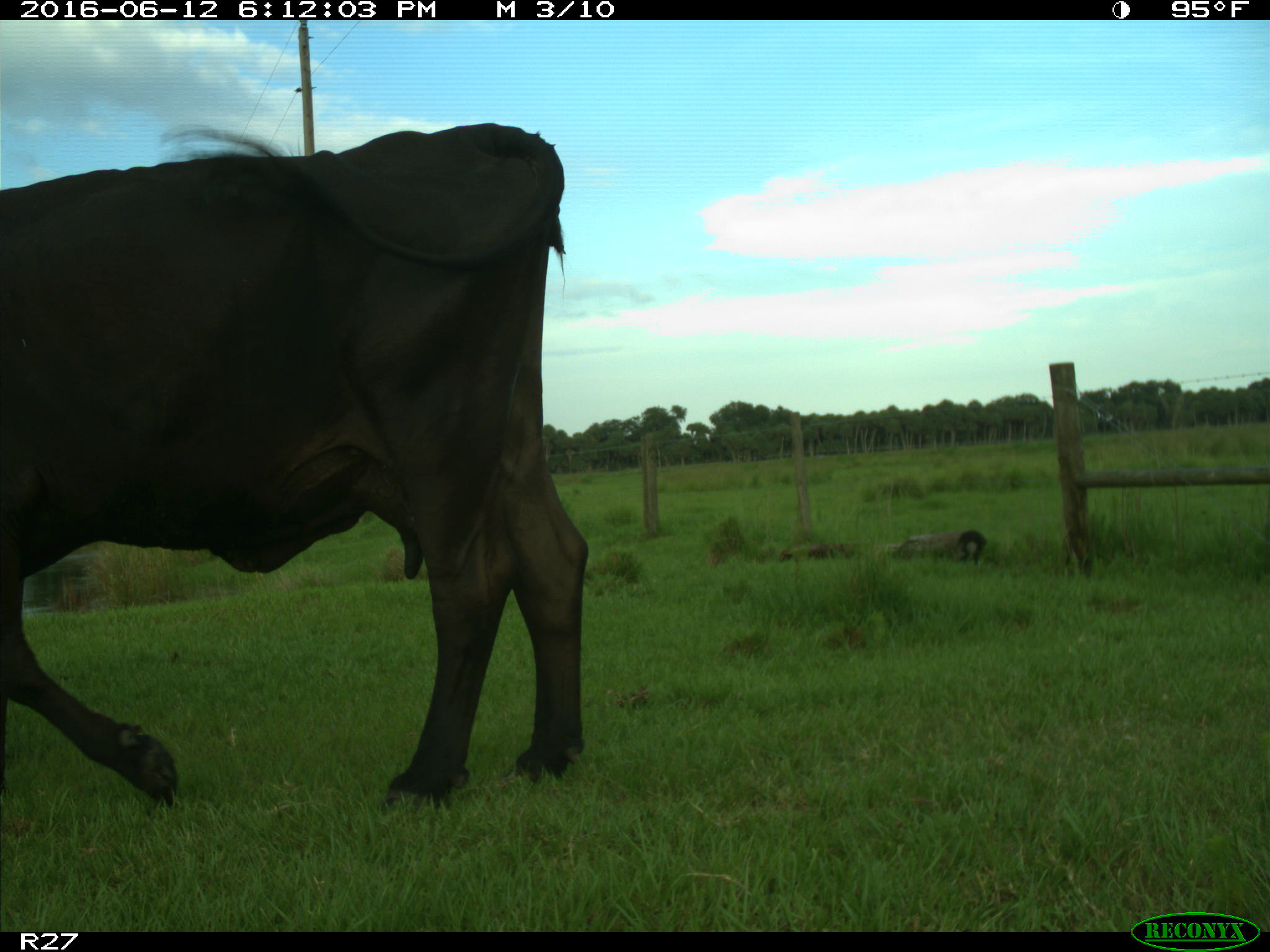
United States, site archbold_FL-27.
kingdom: Animalia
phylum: Chordata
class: Mammalia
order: Artiodactyla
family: Bovidae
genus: Bos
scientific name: Bos taurus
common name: domestic cow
Bos taurus (domestic cow).